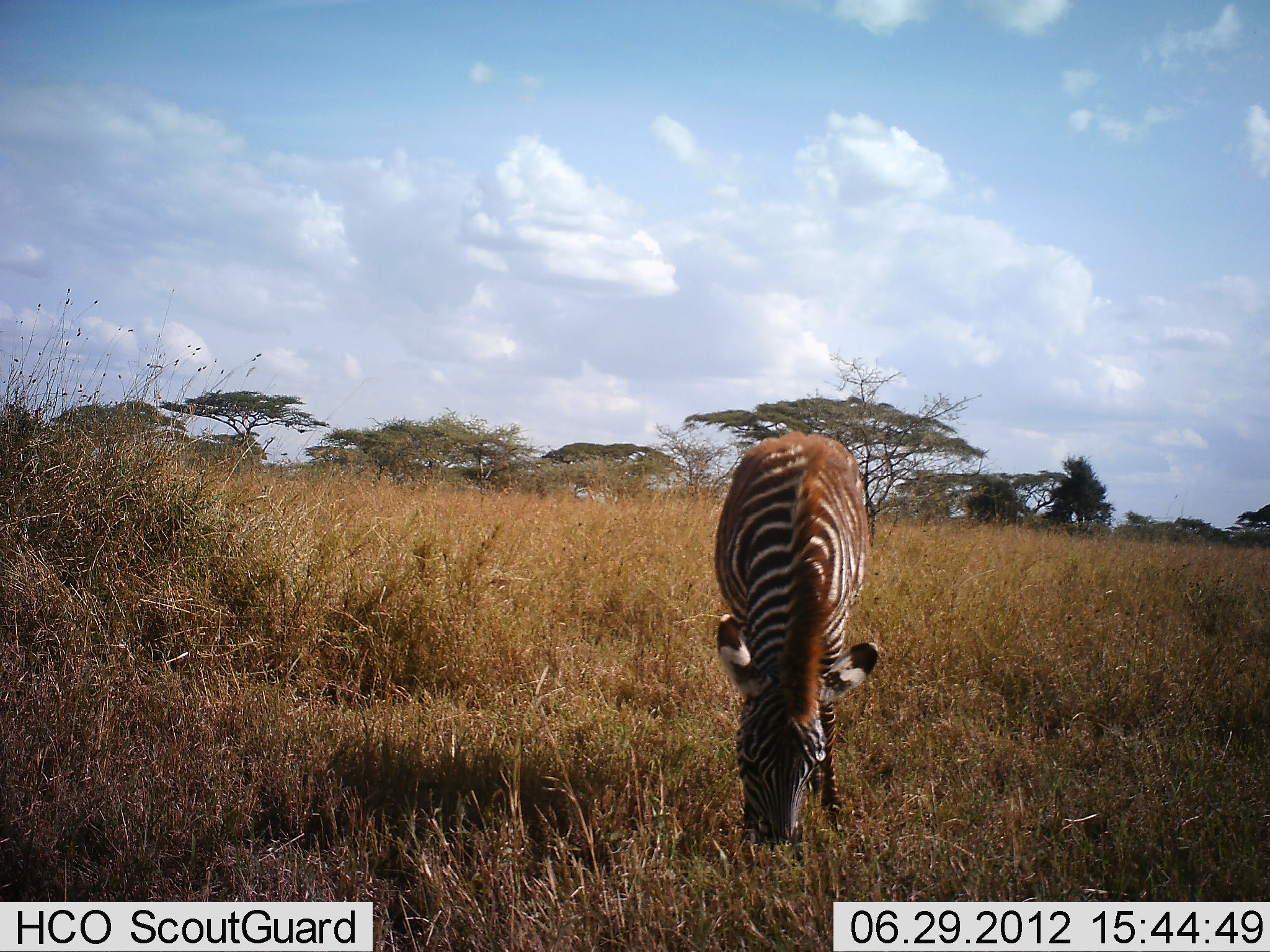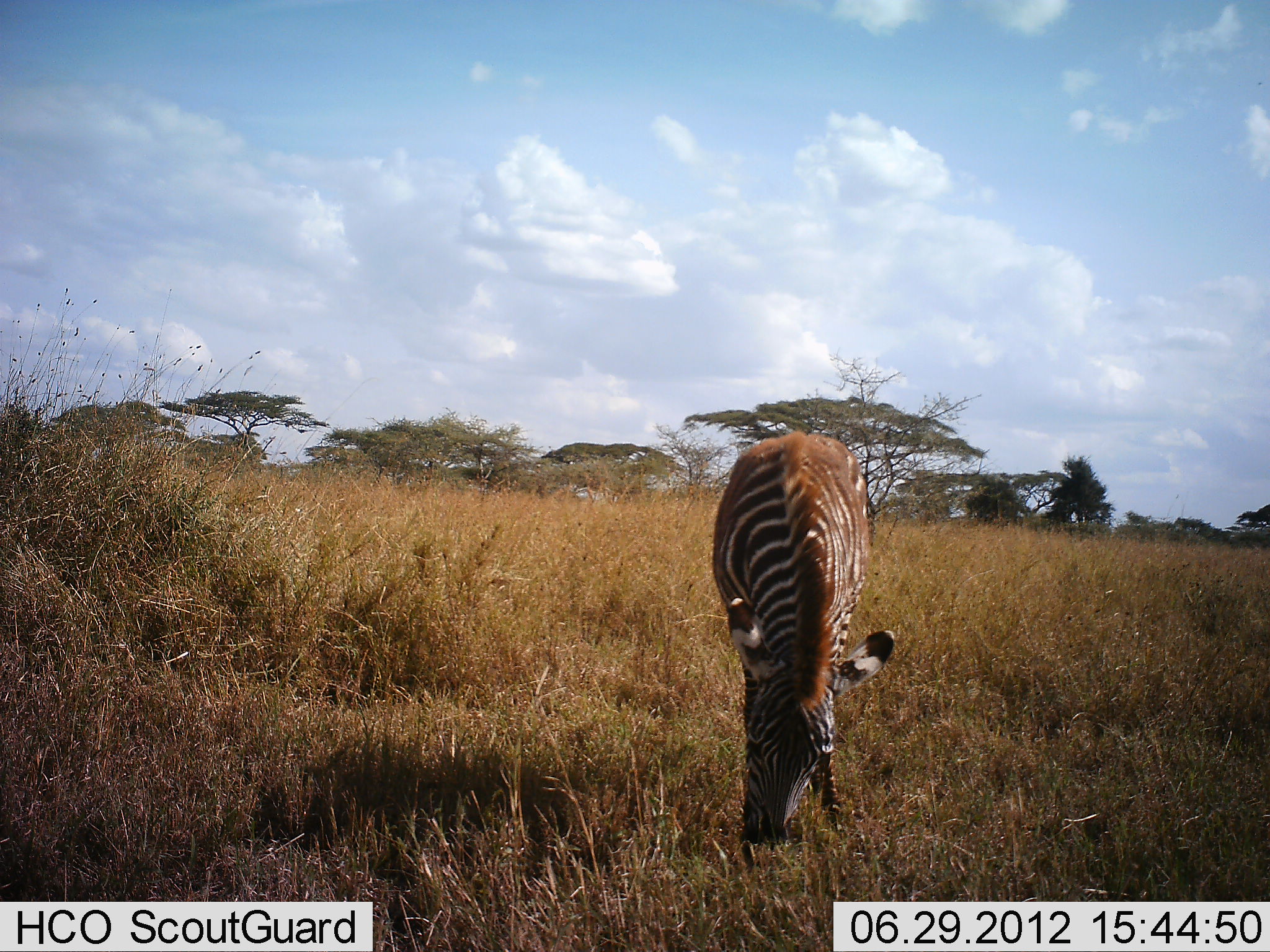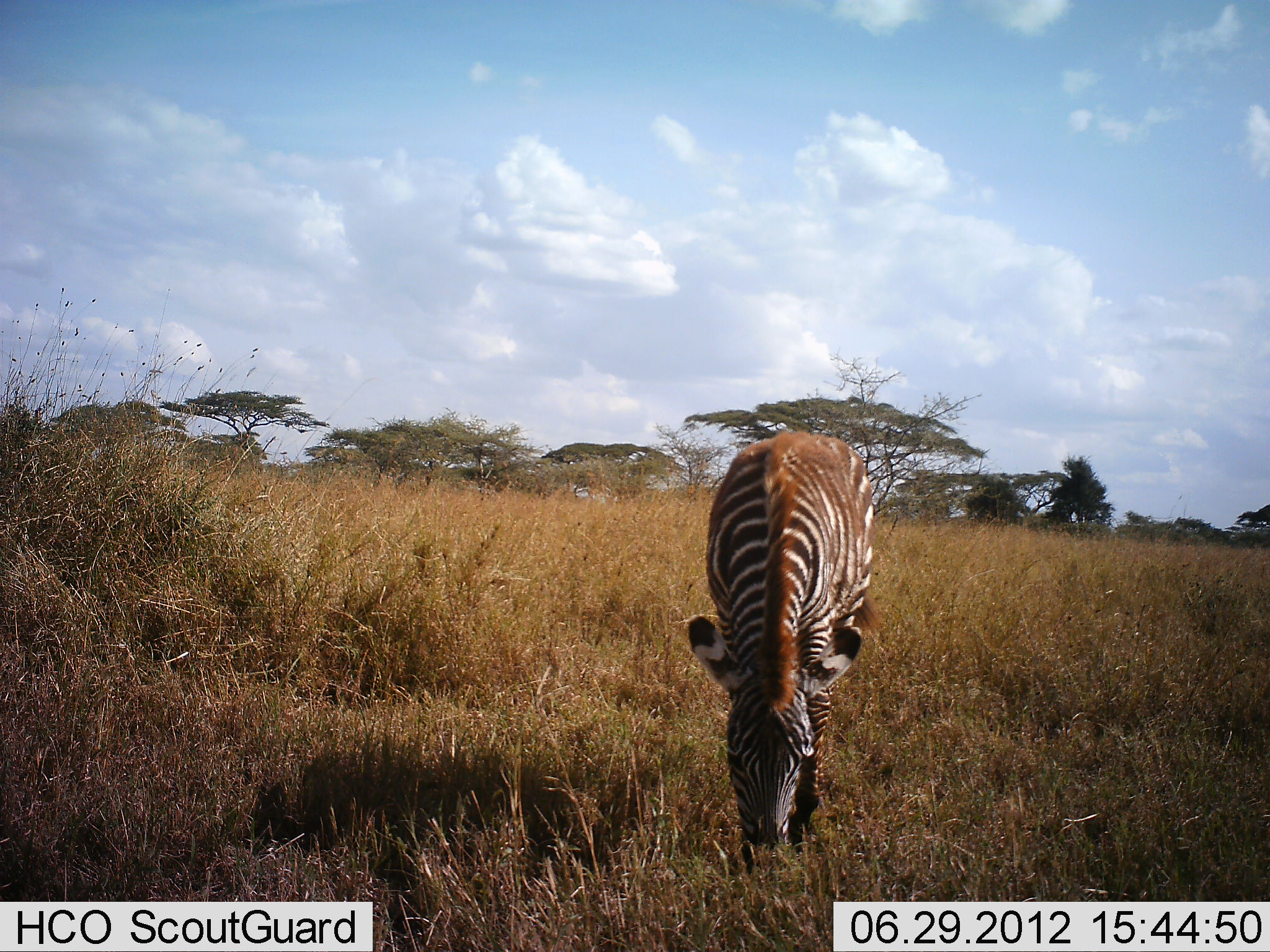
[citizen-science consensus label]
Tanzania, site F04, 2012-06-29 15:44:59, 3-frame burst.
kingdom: Animalia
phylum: Chordata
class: Mammalia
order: Perissodactyla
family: Equidae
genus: Equus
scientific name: Equus quagga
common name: plains zebra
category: zebra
Zebra (plains zebra) (Equus quagga), count 1. Behavior (volunteer vote fractions): standing 20%, resting 0%, moving 0%, interacting 0%. Young present (vote fraction): 0%. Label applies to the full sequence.